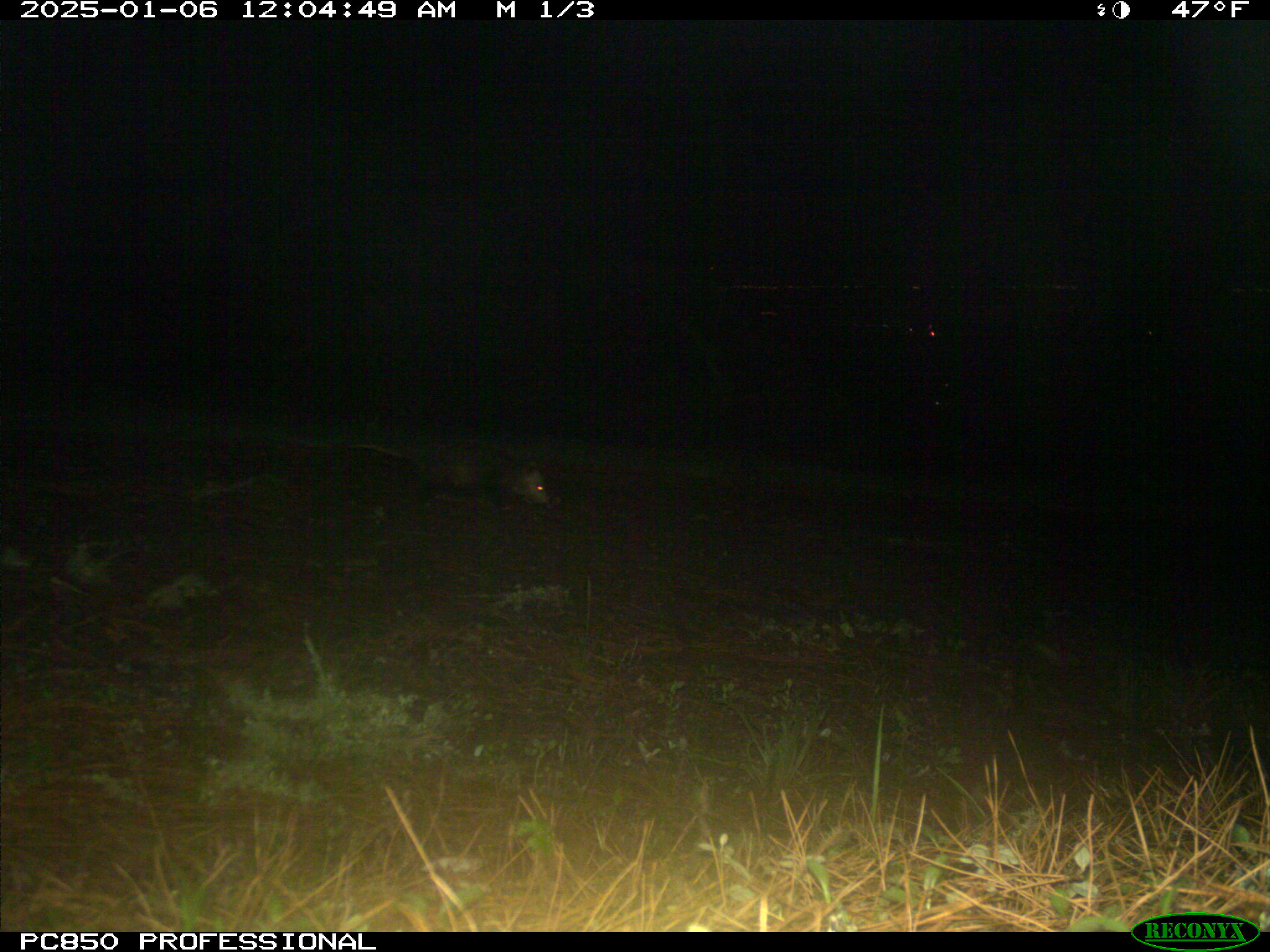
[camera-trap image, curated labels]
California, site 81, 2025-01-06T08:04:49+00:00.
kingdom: Animalia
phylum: Chordata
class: Mammalia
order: Didelphimorphia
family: Didelphidae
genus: Didelphis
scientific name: Didelphis virginiana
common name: virginia opossum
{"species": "virginia opossum (Didelphis virginiana)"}